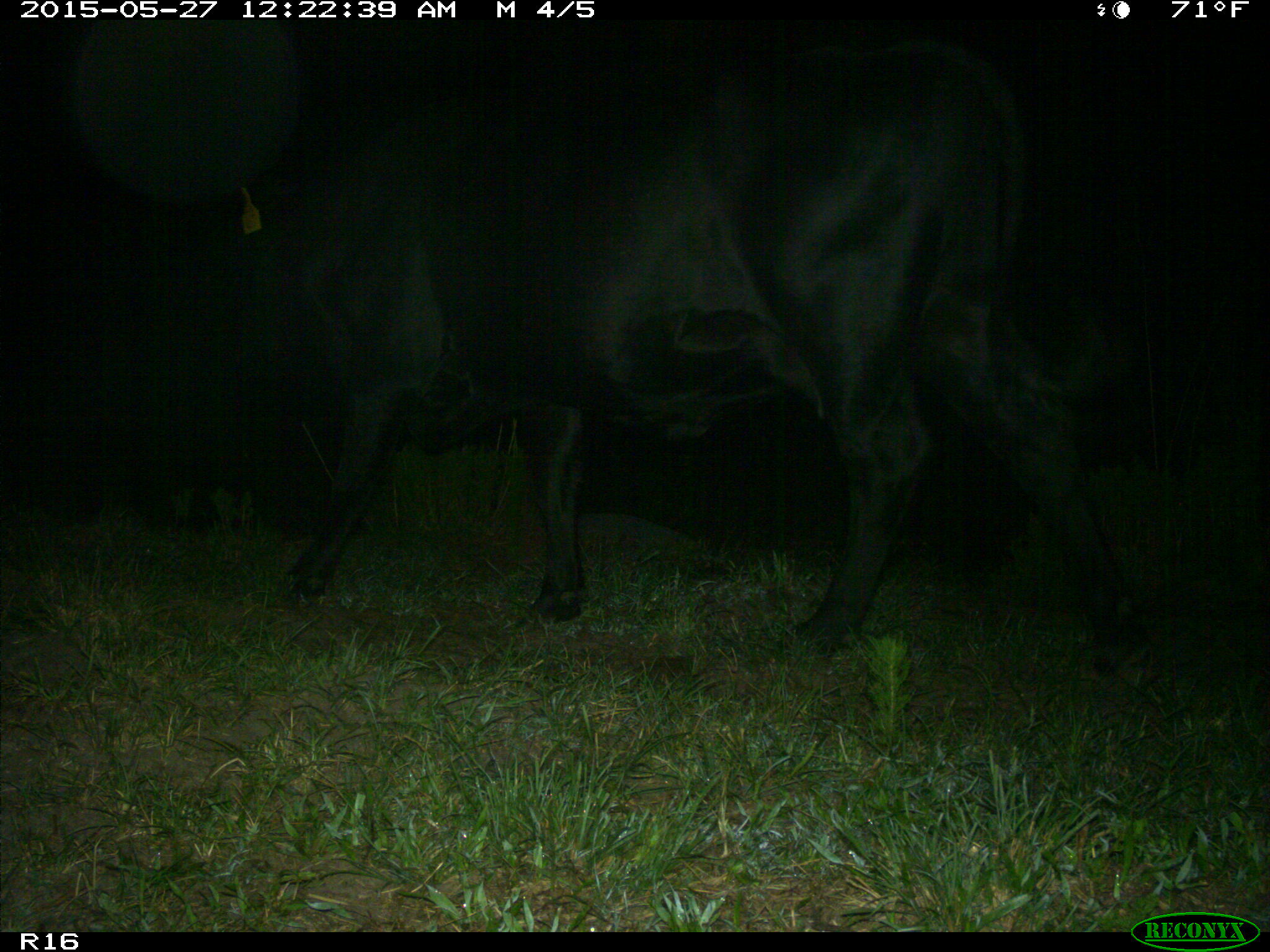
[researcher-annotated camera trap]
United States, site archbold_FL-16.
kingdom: Animalia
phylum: Chordata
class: Mammalia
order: Artiodactyla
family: Bovidae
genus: Bos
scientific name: Bos taurus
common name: domestic cow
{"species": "Bos taurus (domestic cow)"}